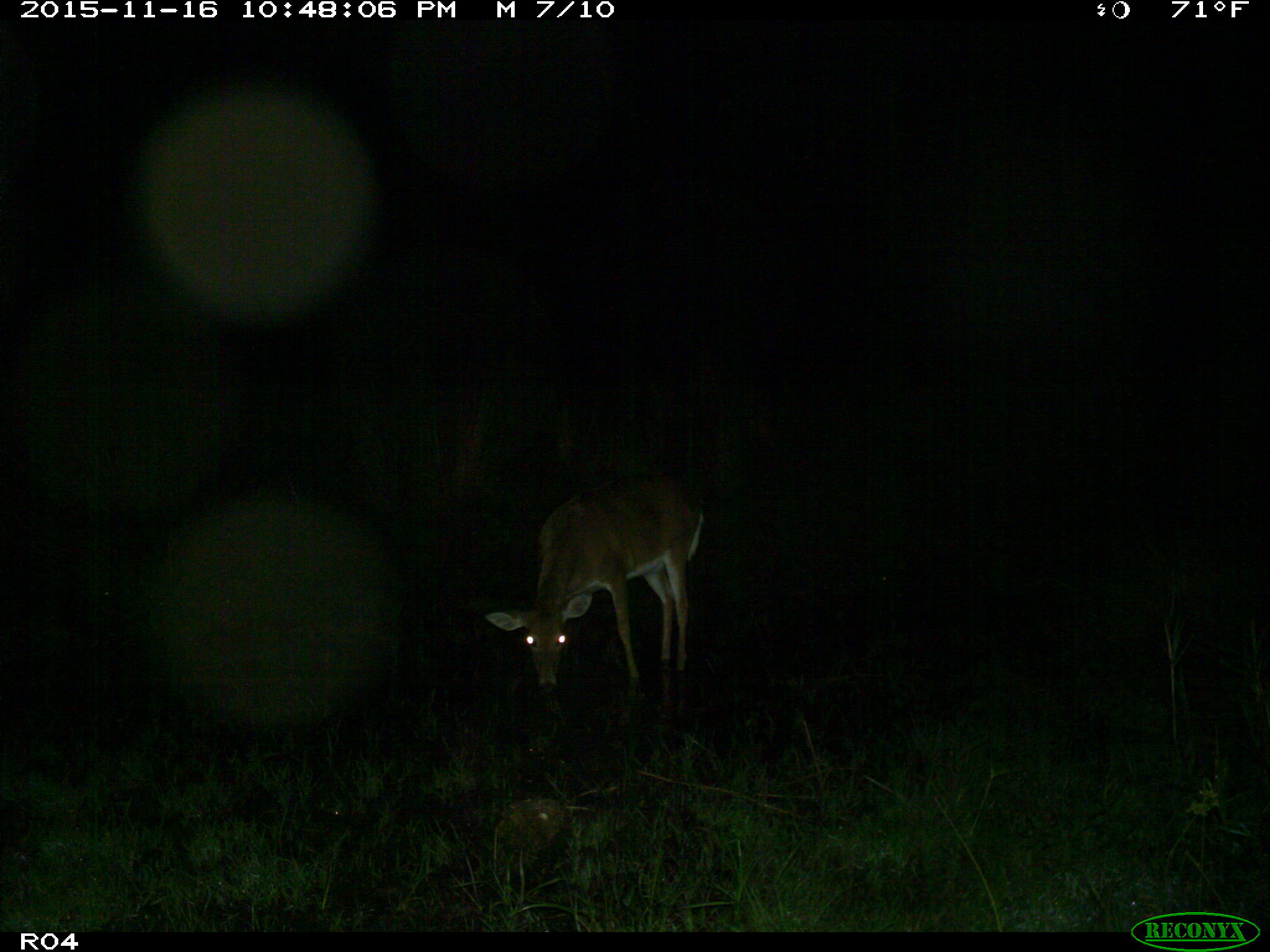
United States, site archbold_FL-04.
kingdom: Animalia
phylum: Chordata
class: Mammalia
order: Artiodactyla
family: Cervidae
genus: Odocoileus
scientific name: Odocoileus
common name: deer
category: unidentified deer